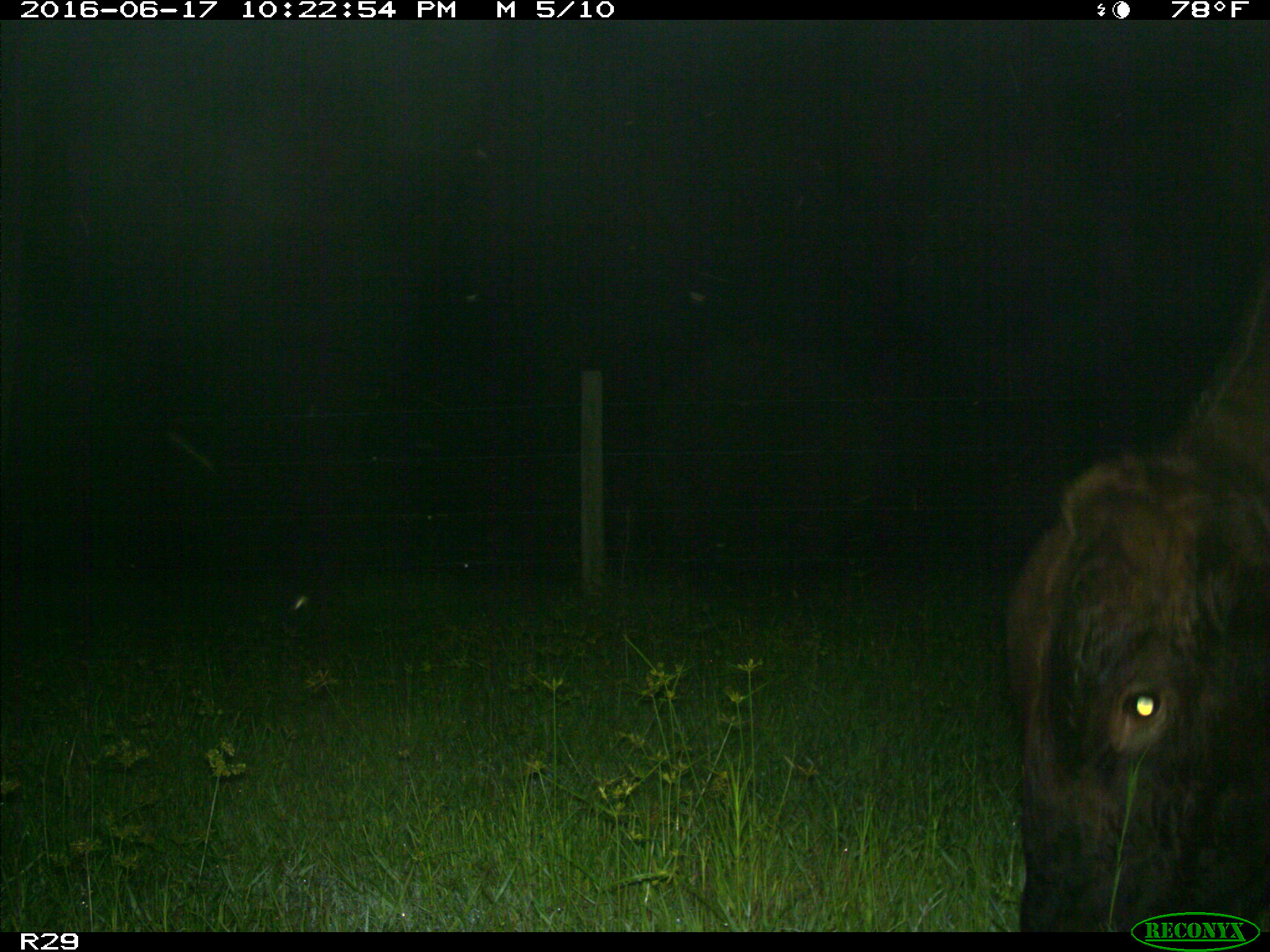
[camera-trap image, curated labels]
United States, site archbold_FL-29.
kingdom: Animalia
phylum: Chordata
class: Mammalia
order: Artiodactyla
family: Bovidae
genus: Bos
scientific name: Bos taurus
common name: domestic cow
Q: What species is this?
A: Bos taurus (domestic cow).